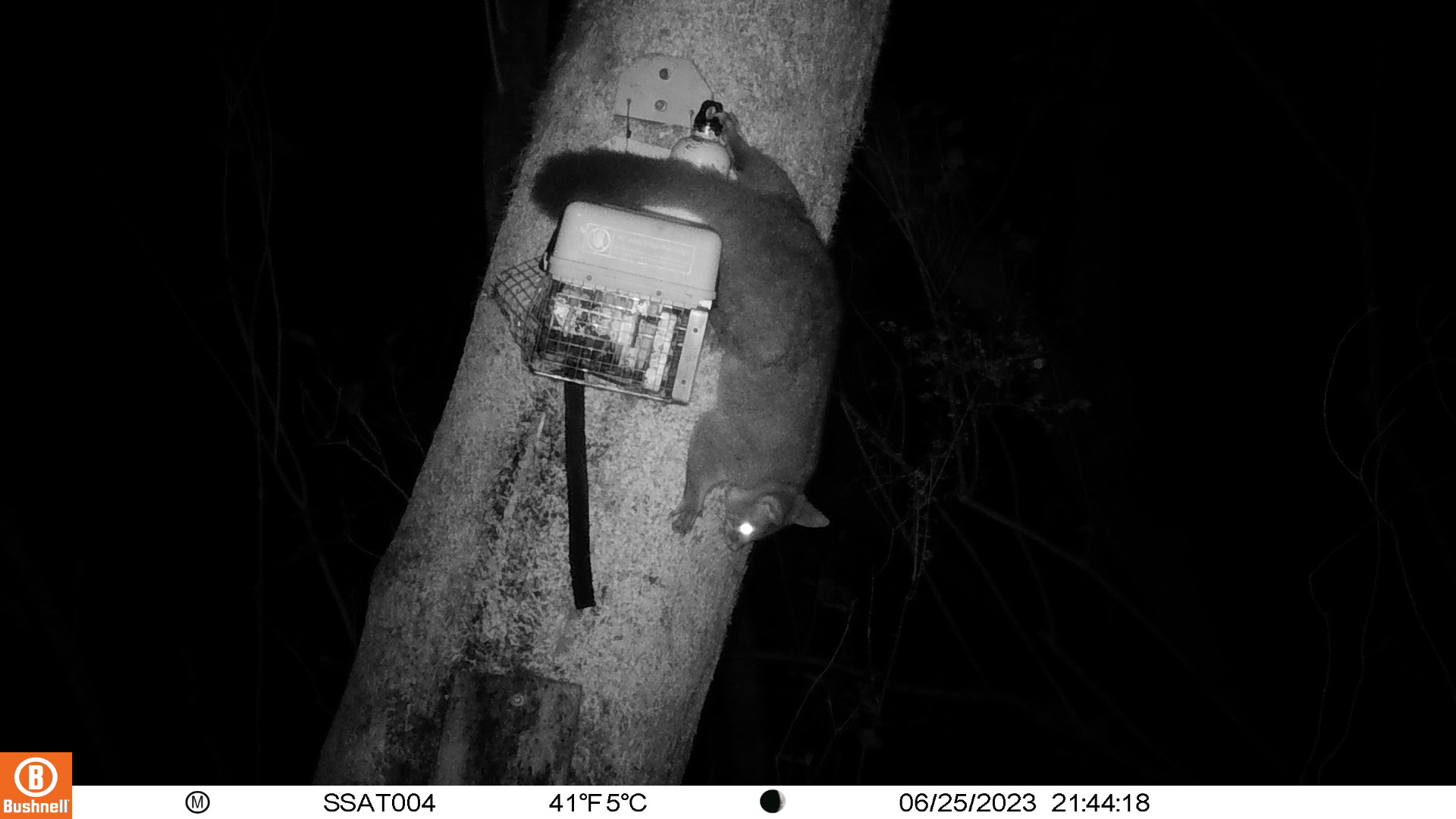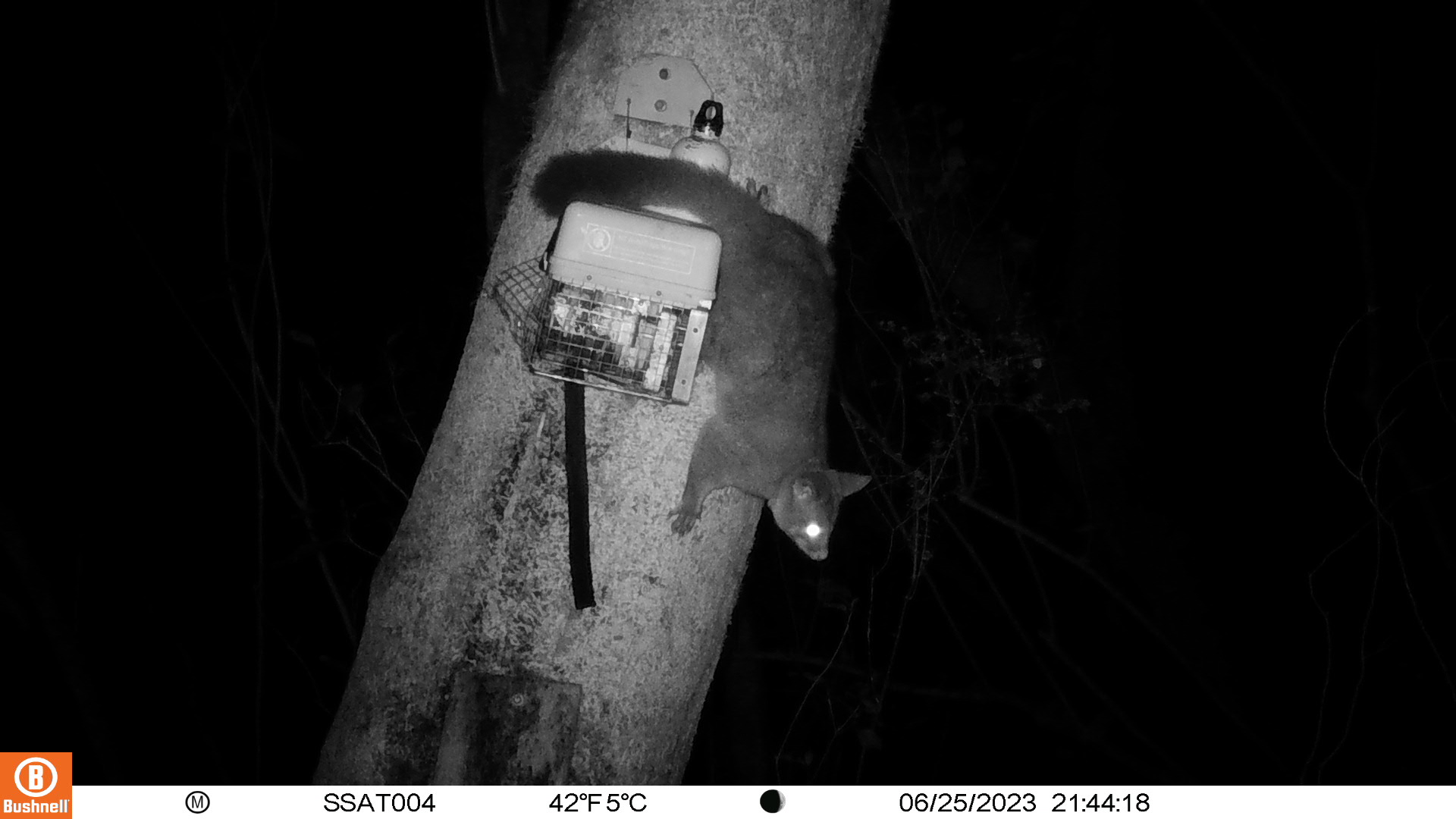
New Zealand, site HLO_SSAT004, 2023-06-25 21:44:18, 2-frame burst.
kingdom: Animalia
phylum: Chordata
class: Mammalia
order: Diprotodontia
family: Phalangeridae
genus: Trichosurus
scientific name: Trichosurus vulpecula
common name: common brushtail possum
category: possum